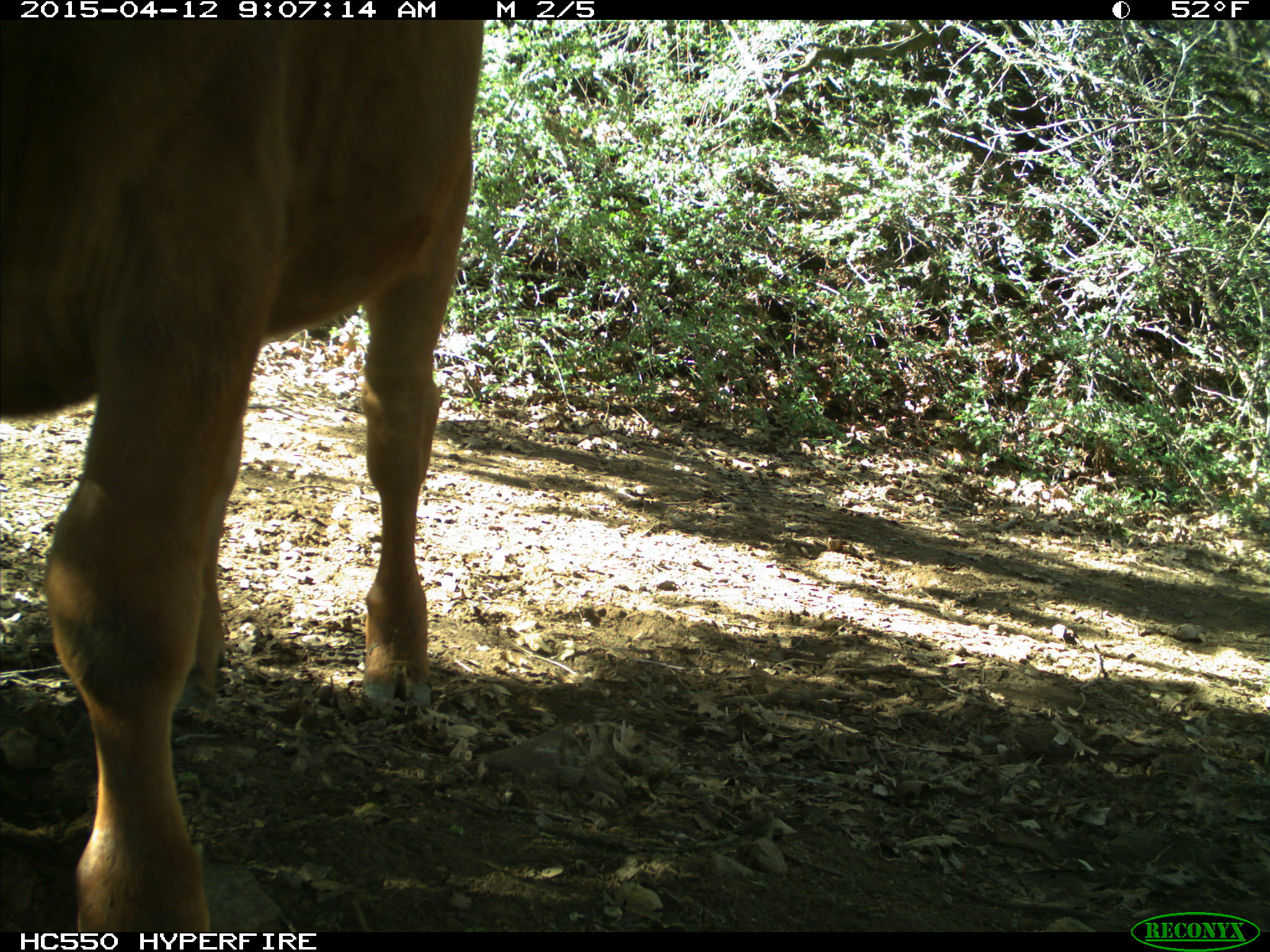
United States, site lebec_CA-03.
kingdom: Animalia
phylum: Chordata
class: Mammalia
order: Artiodactyla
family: Bovidae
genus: Bos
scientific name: Bos taurus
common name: domestic cow